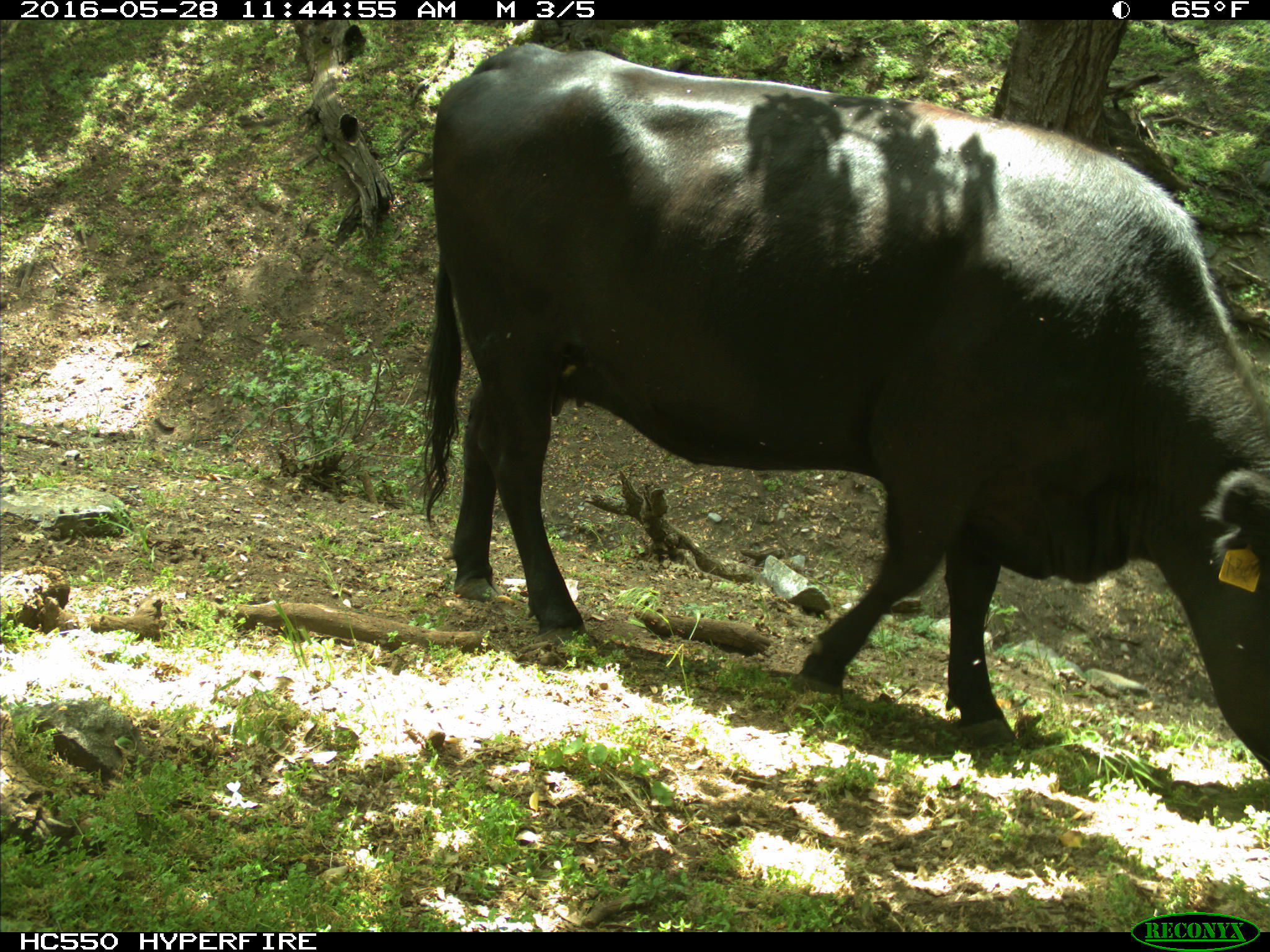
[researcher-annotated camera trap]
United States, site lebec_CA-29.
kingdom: Animalia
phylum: Chordata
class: Mammalia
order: Artiodactyla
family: Bovidae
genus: Bos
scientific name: Bos taurus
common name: domestic cow